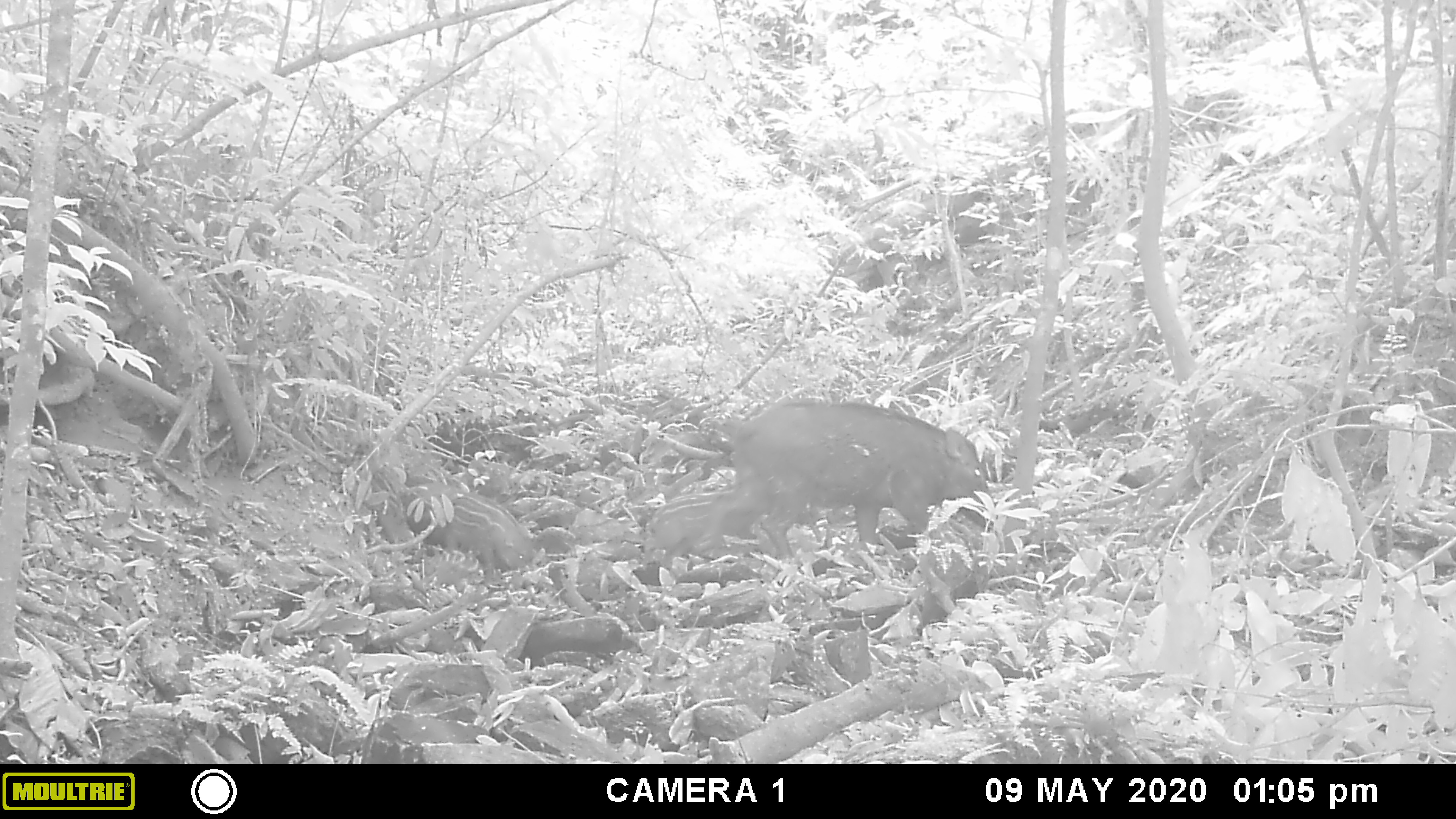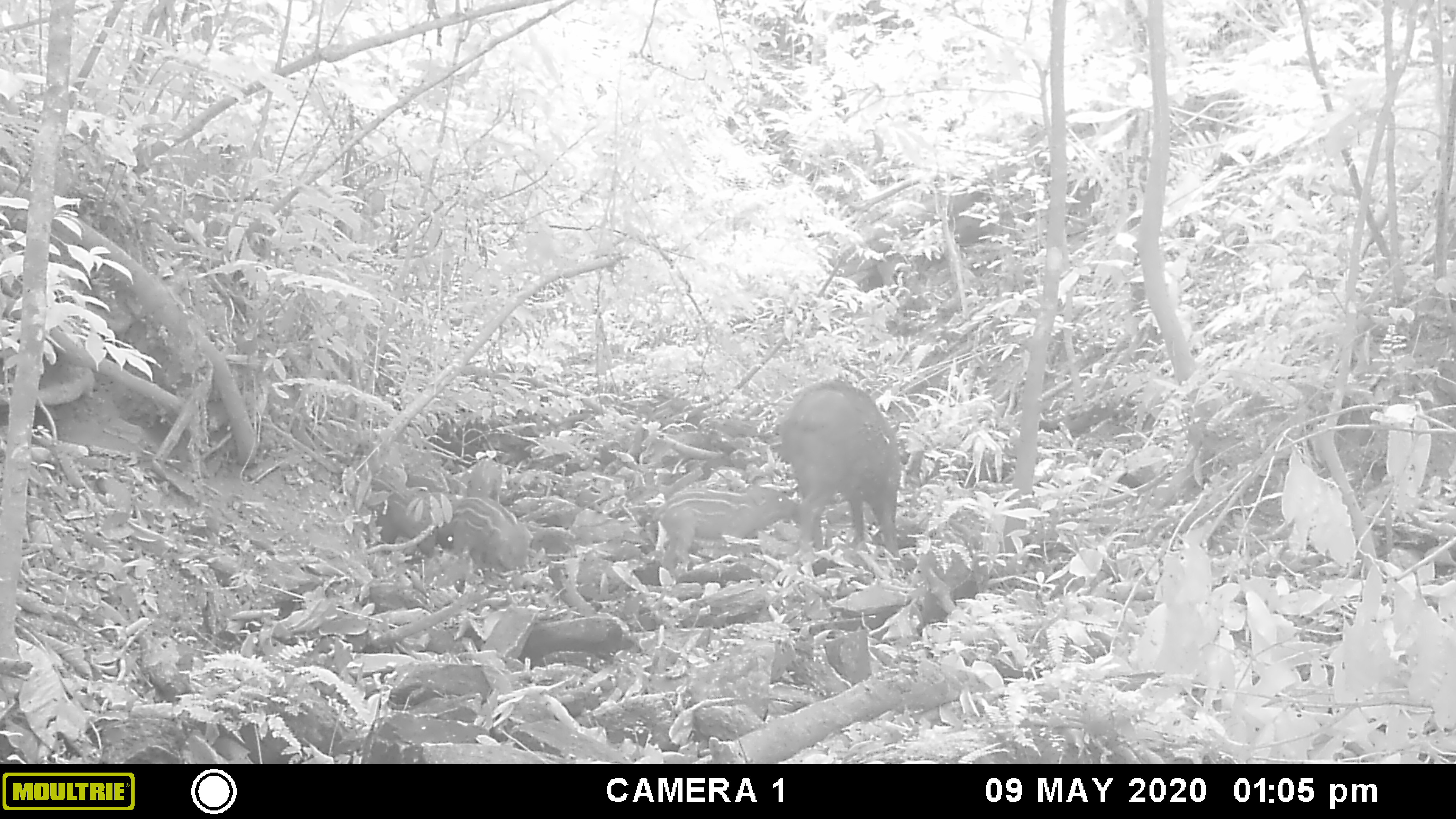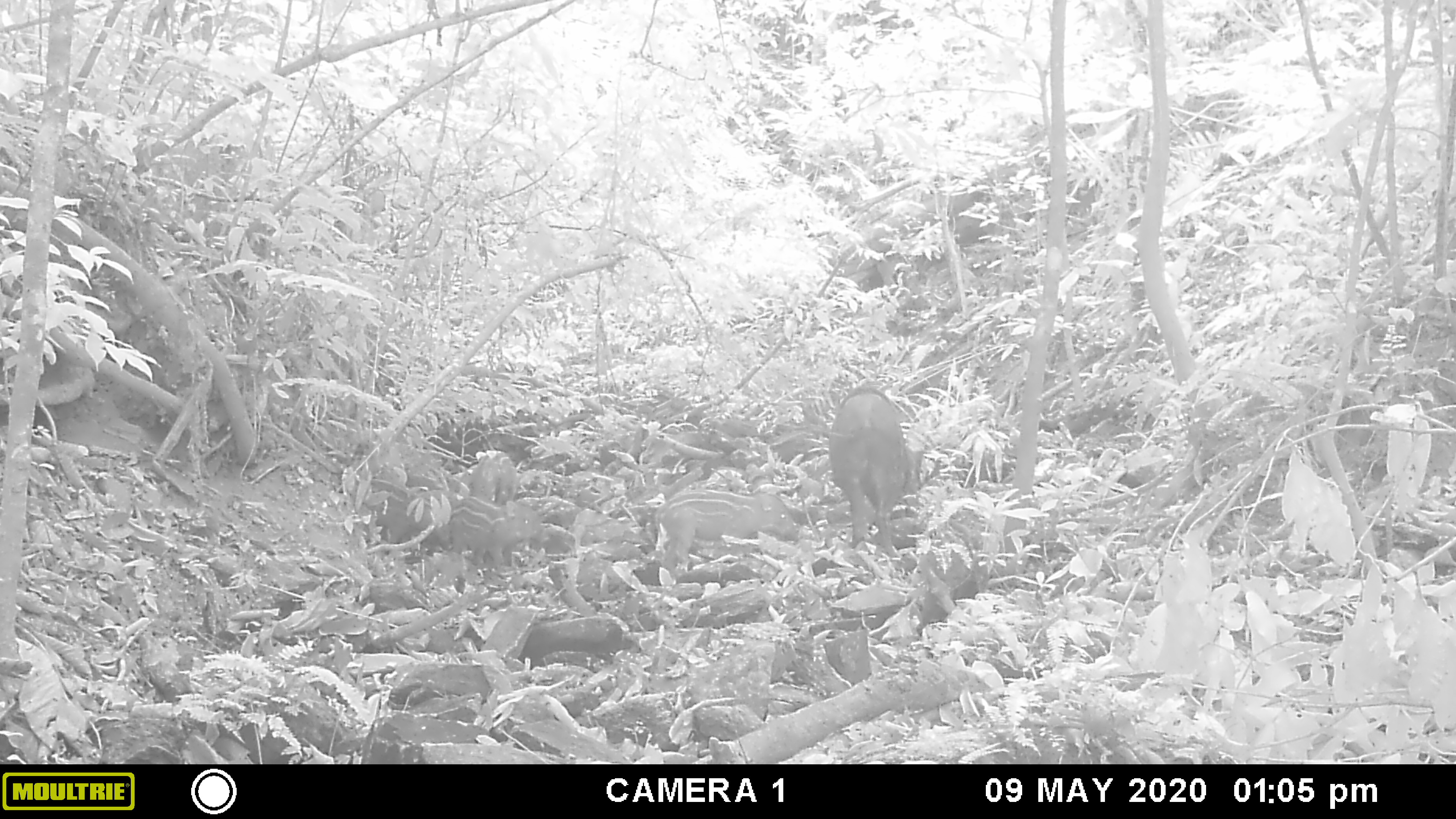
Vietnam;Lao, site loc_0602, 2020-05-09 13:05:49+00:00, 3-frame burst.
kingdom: Animalia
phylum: Chordata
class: Mammalia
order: Artiodactyla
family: Suidae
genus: Sus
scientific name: Sus scrofa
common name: eurasian wild pig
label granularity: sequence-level